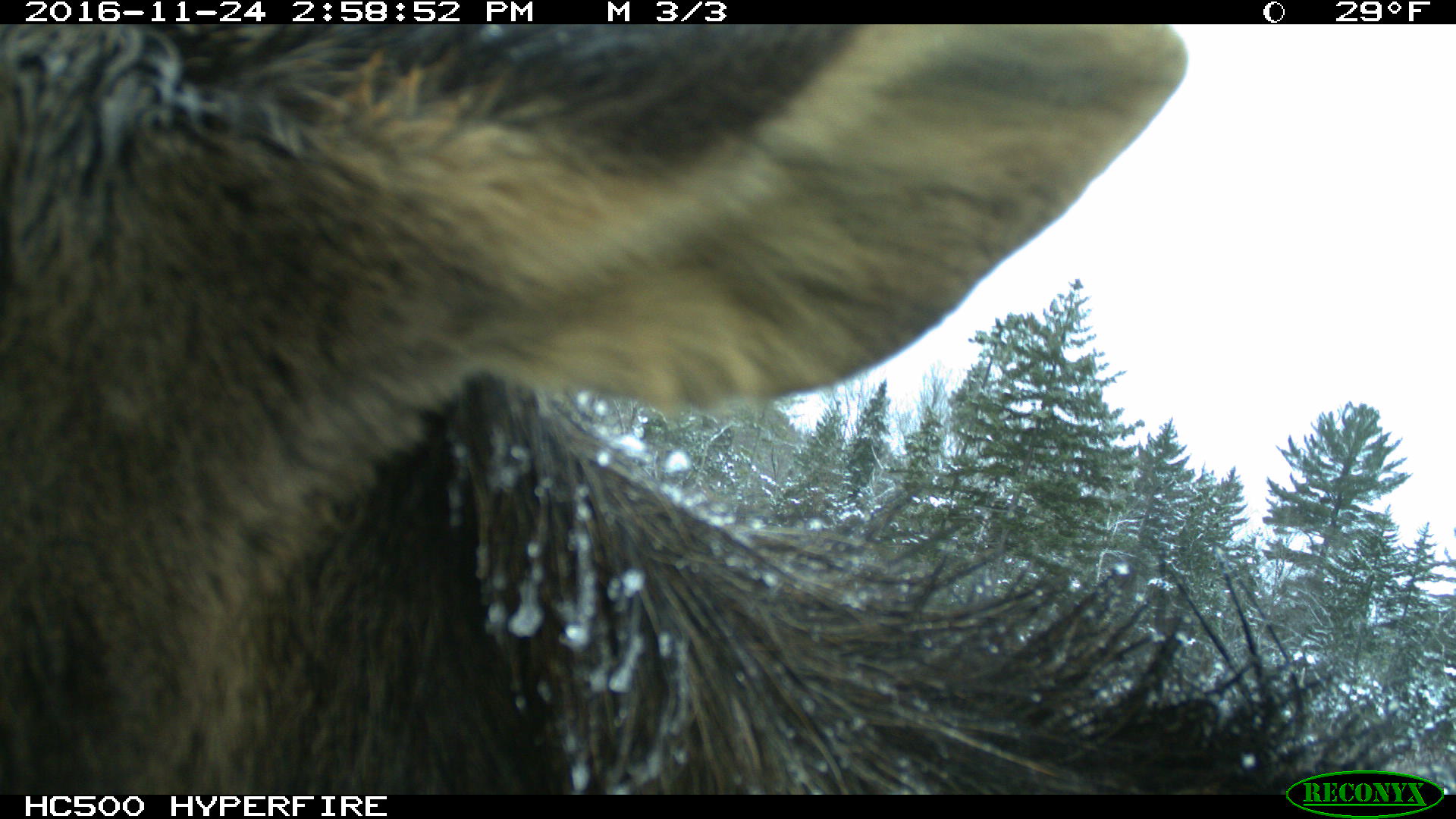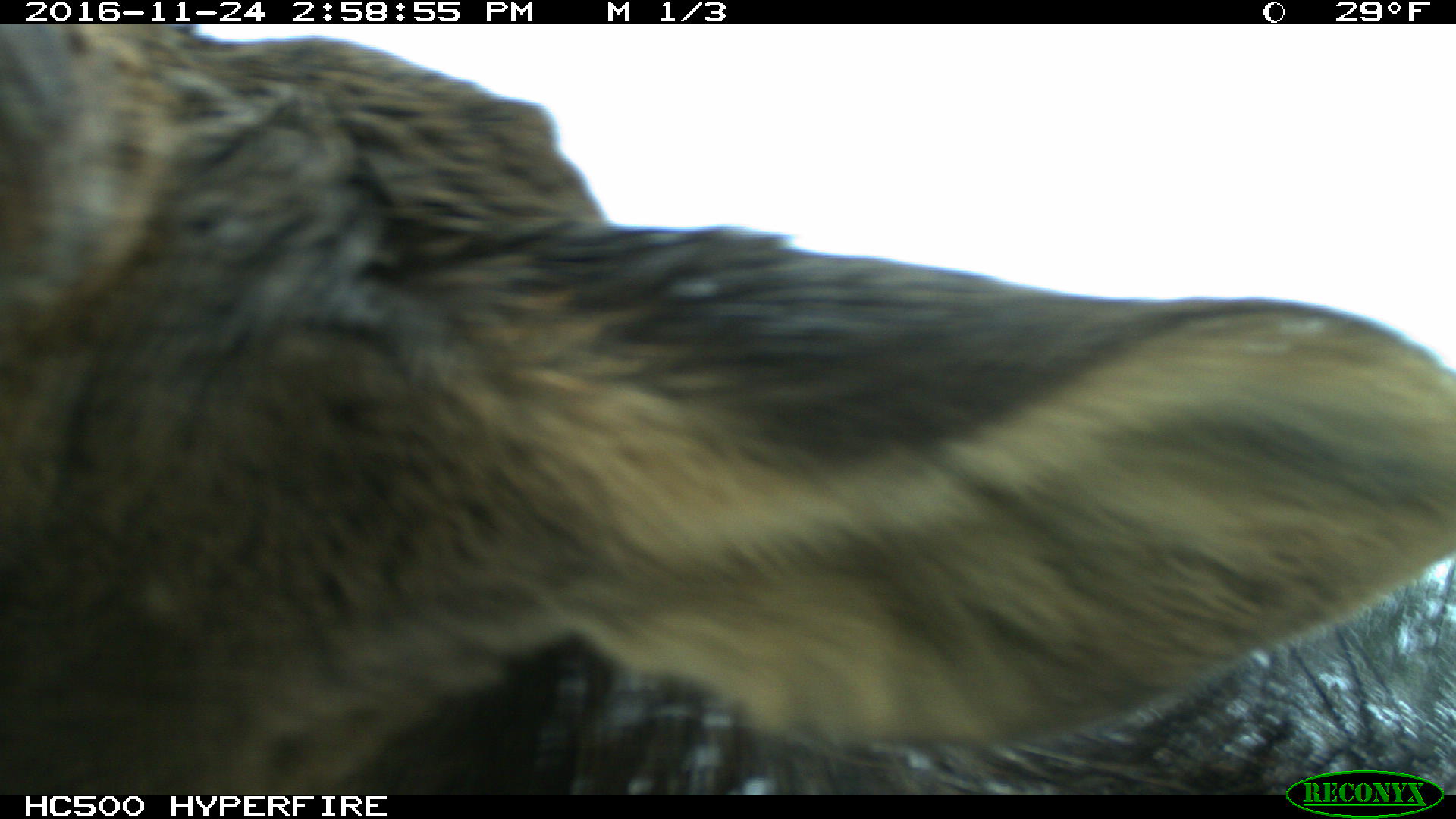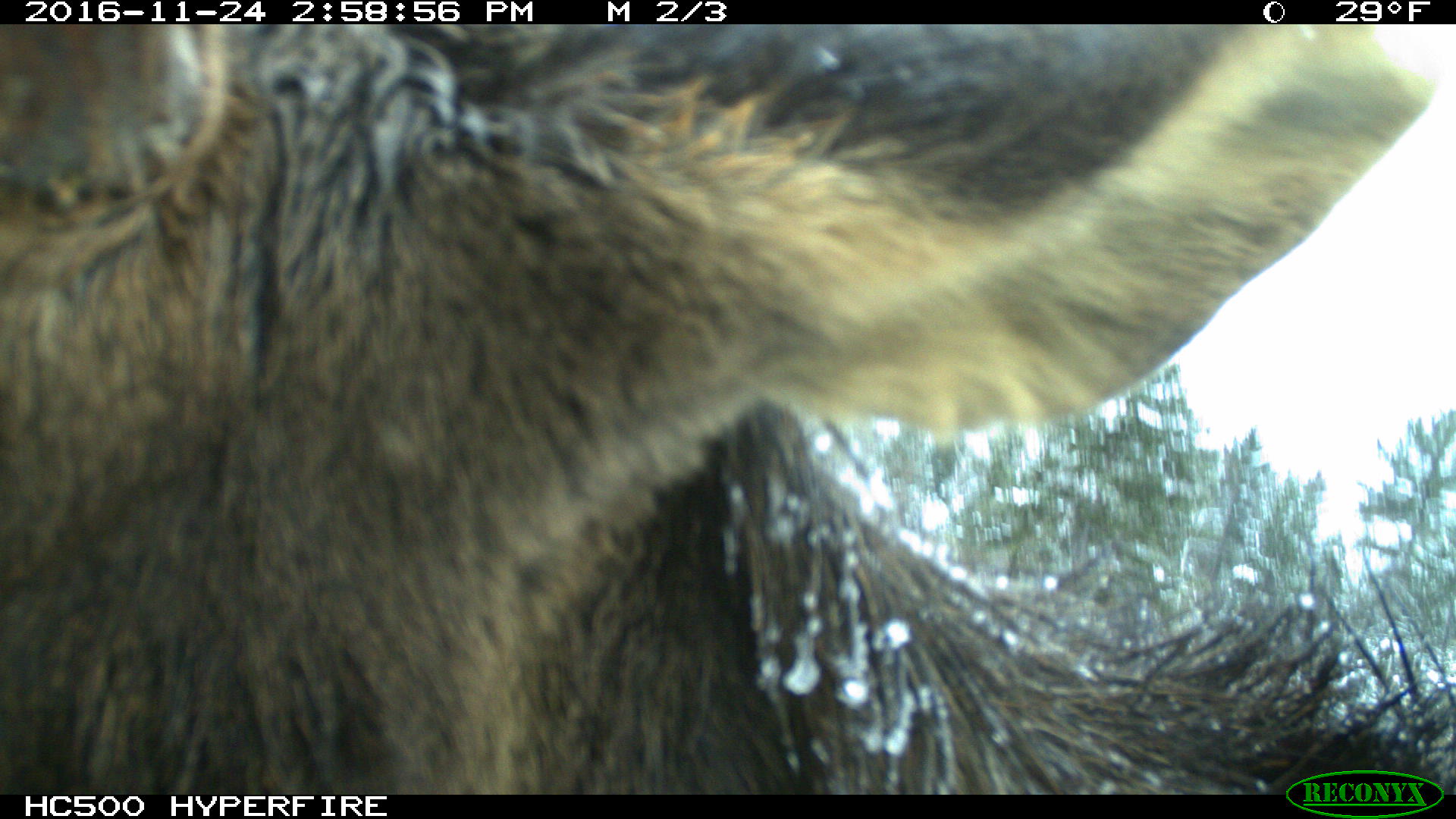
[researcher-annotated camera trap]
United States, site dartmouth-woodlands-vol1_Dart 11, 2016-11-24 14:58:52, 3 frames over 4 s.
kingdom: Animalia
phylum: Chordata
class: Mammalia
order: Artiodactyla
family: Cervidae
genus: Alces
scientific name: Alces alces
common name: moose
Moose (Alces alces).